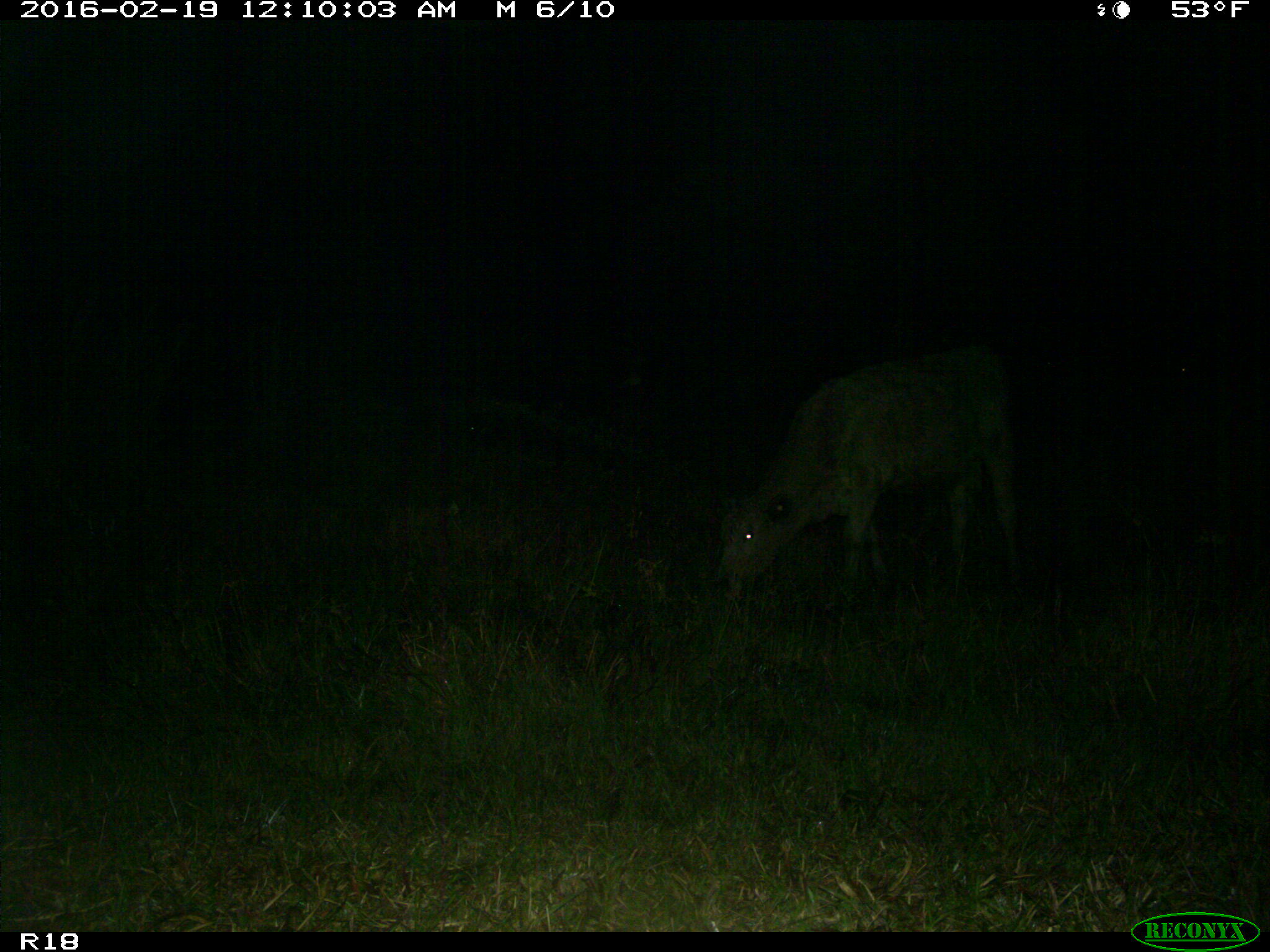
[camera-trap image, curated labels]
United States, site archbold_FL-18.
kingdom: Animalia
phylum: Chordata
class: Mammalia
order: Artiodactyla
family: Bovidae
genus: Bos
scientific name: Bos taurus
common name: domestic cow